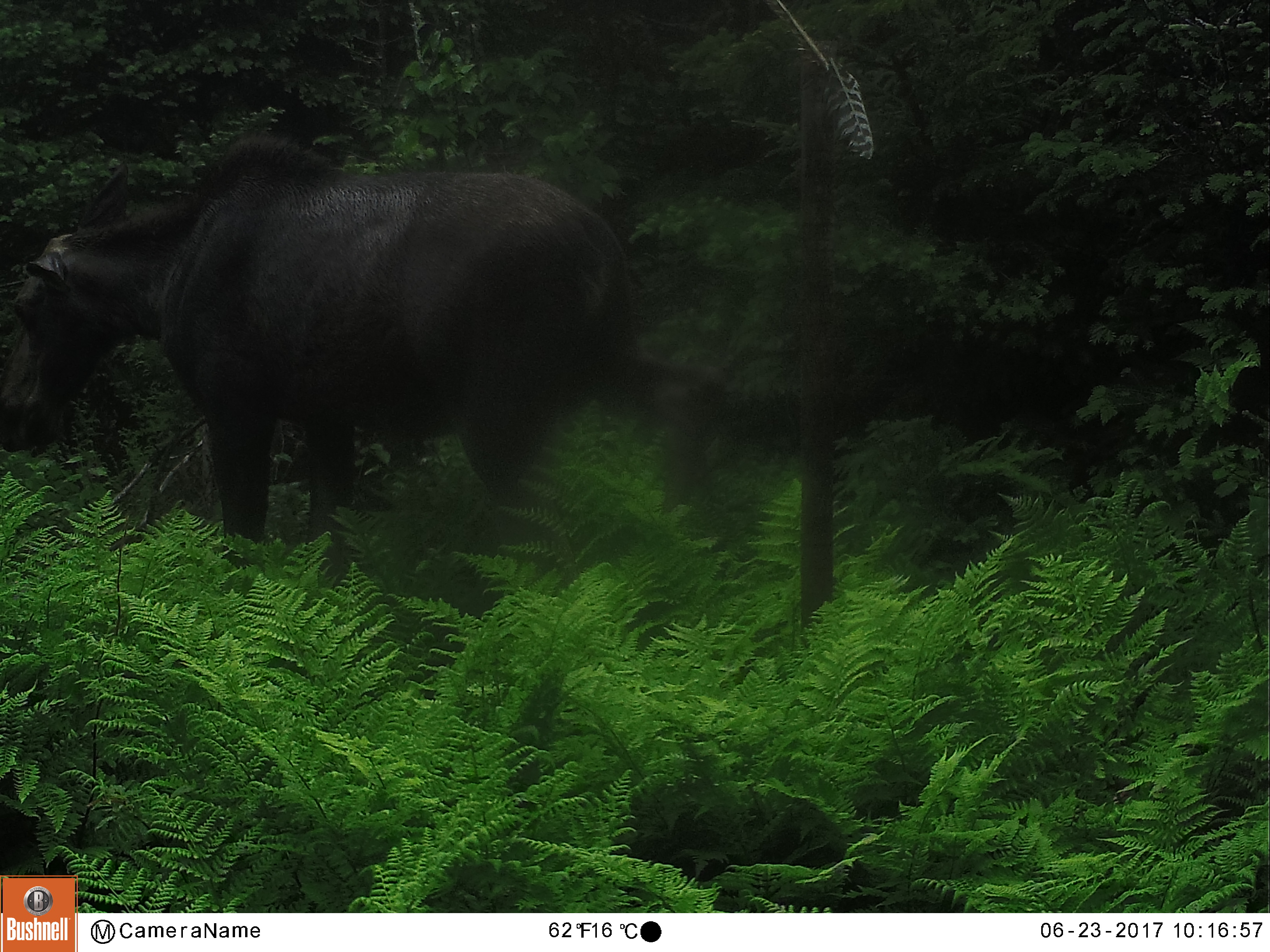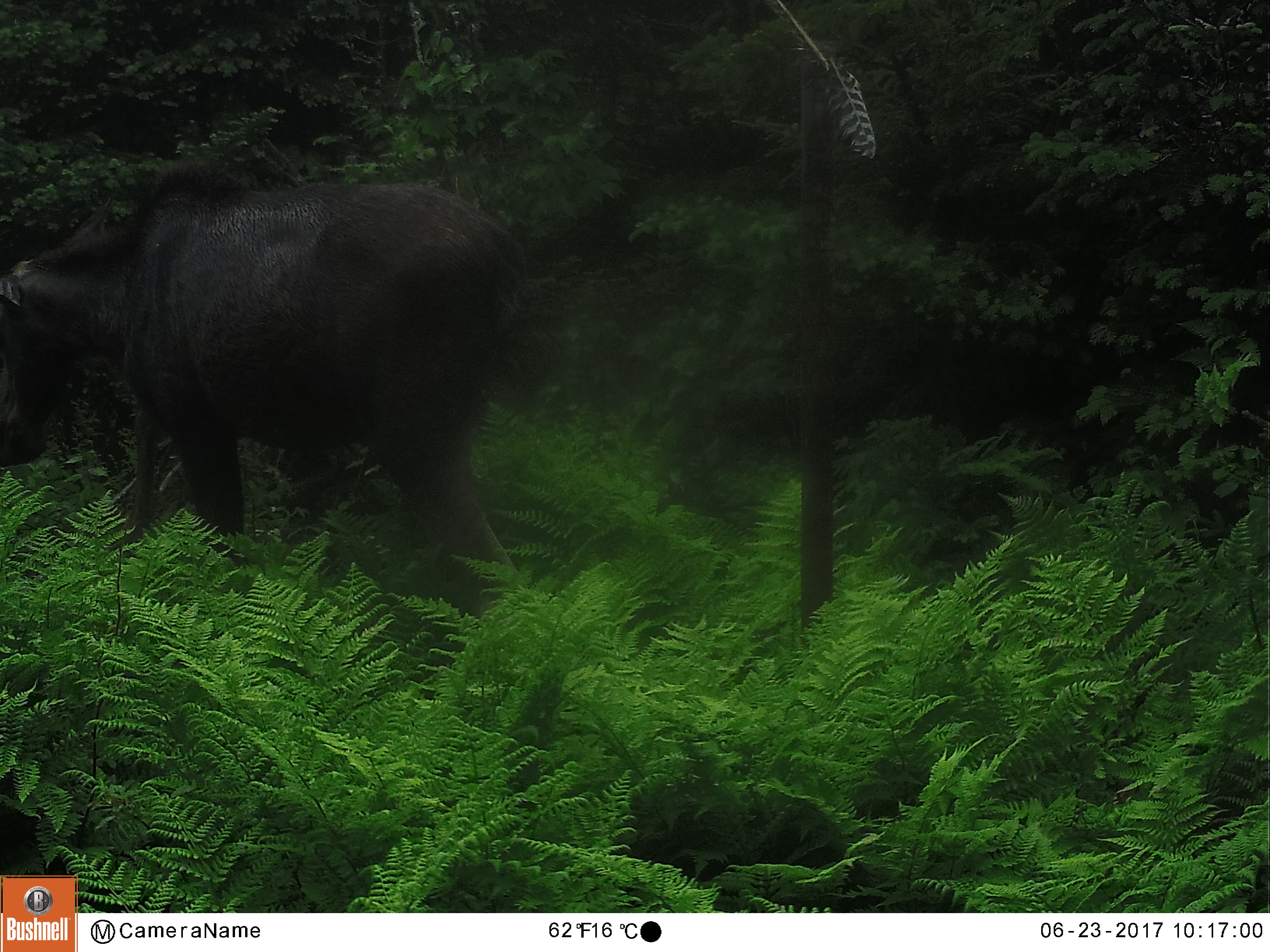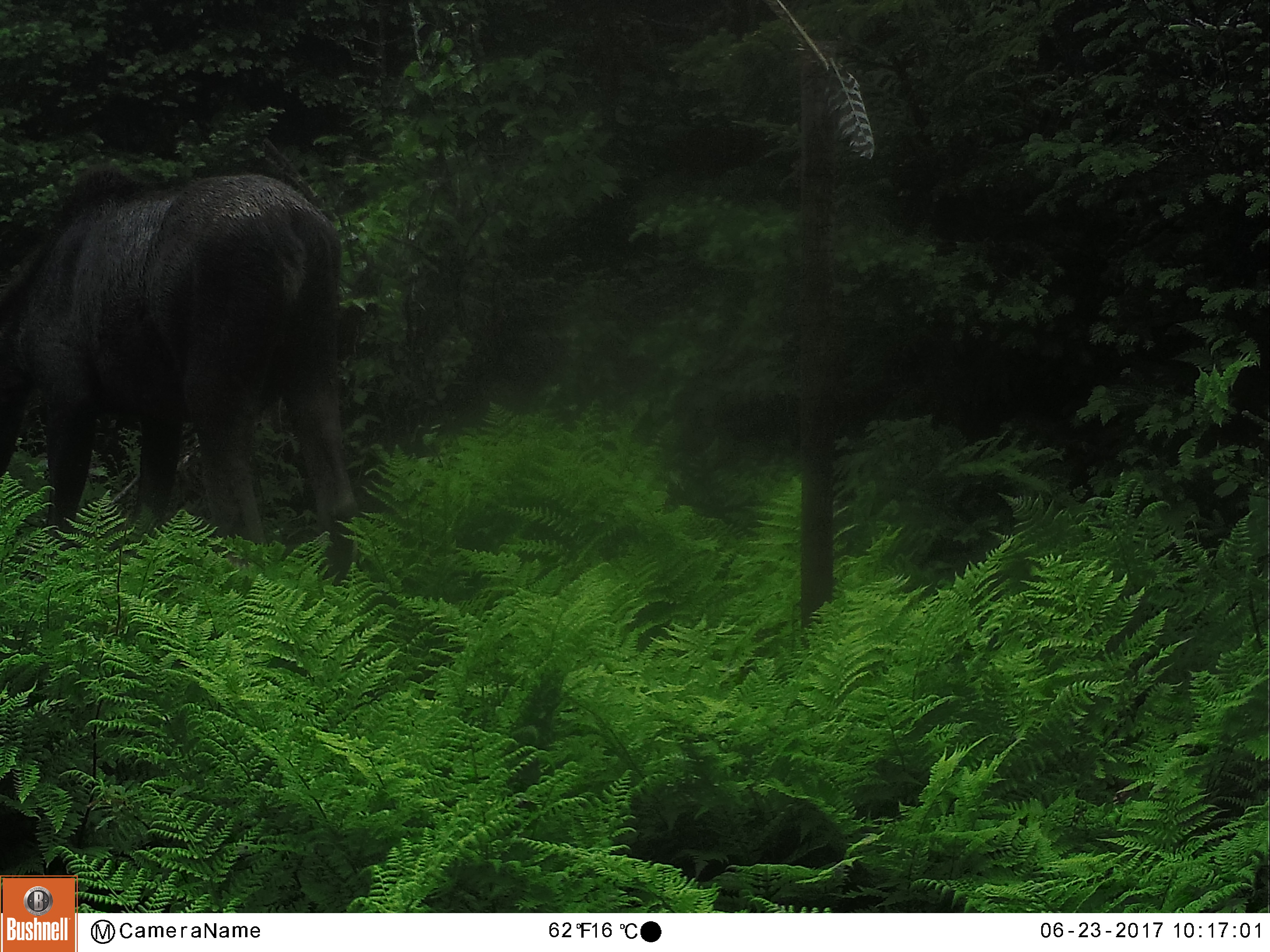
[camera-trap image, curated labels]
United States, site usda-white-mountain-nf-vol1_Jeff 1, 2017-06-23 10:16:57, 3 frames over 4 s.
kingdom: Animalia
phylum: Chordata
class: Mammalia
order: Artiodactyla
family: Cervidae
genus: Alces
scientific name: Alces alces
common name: moose